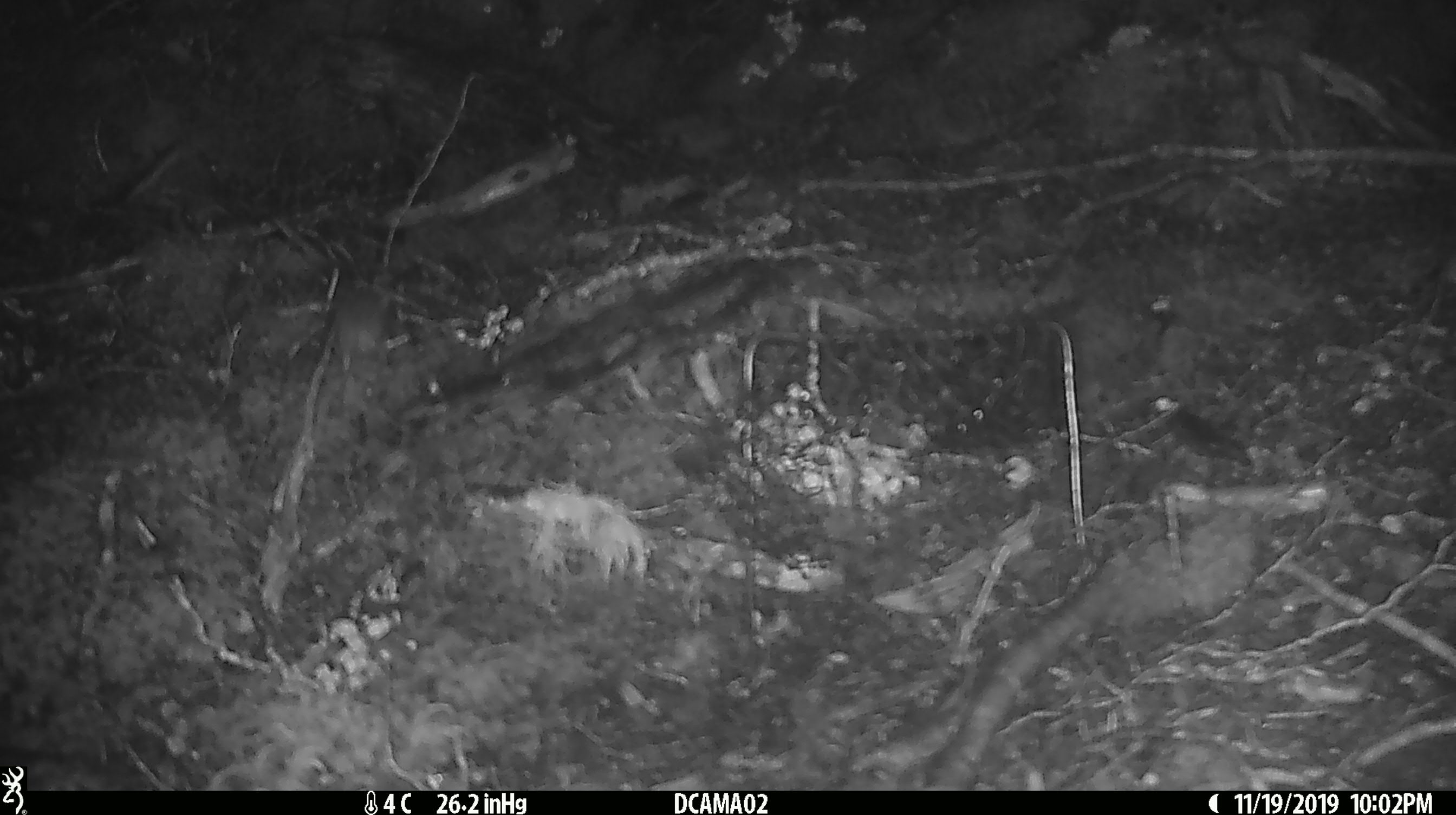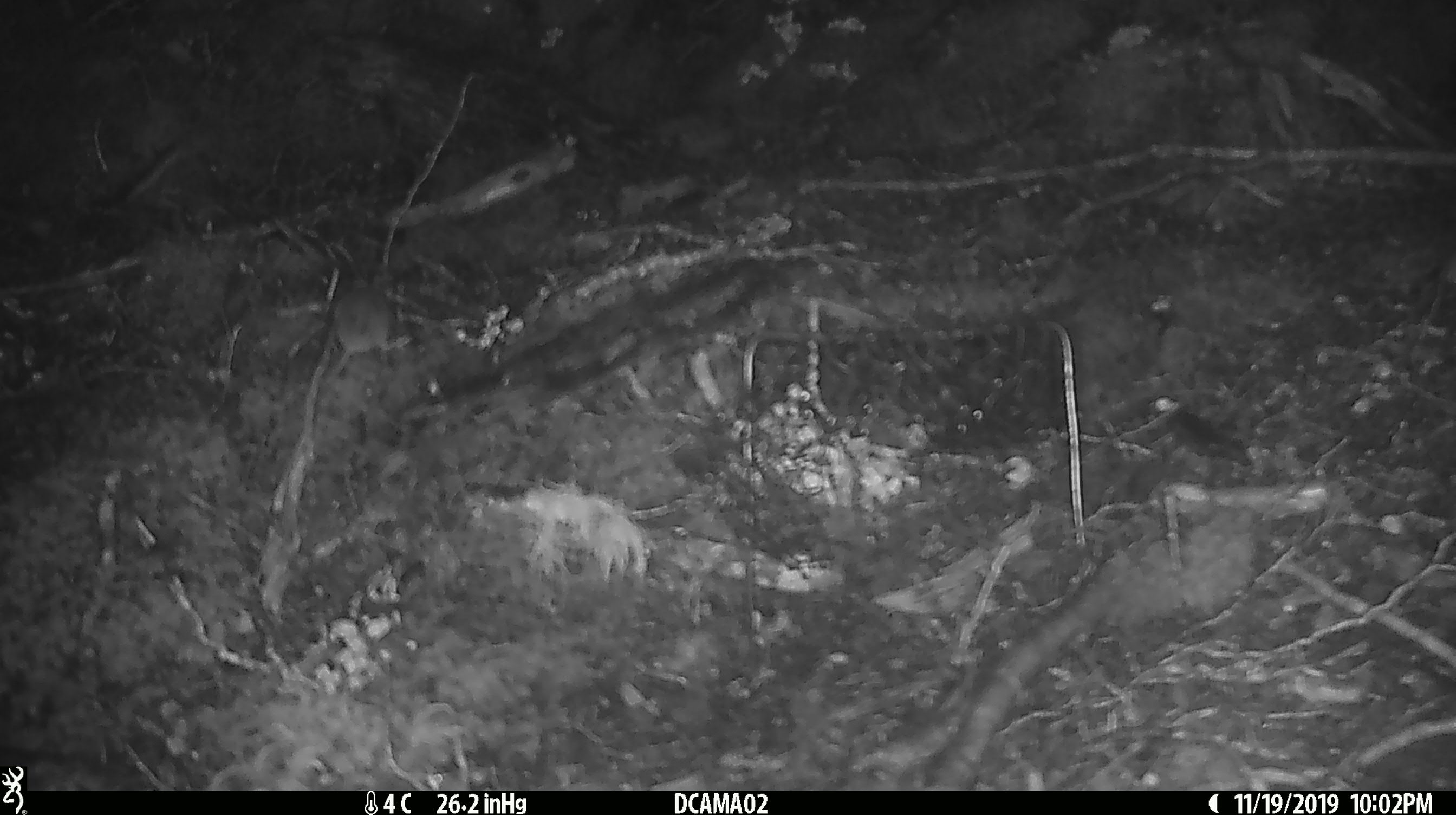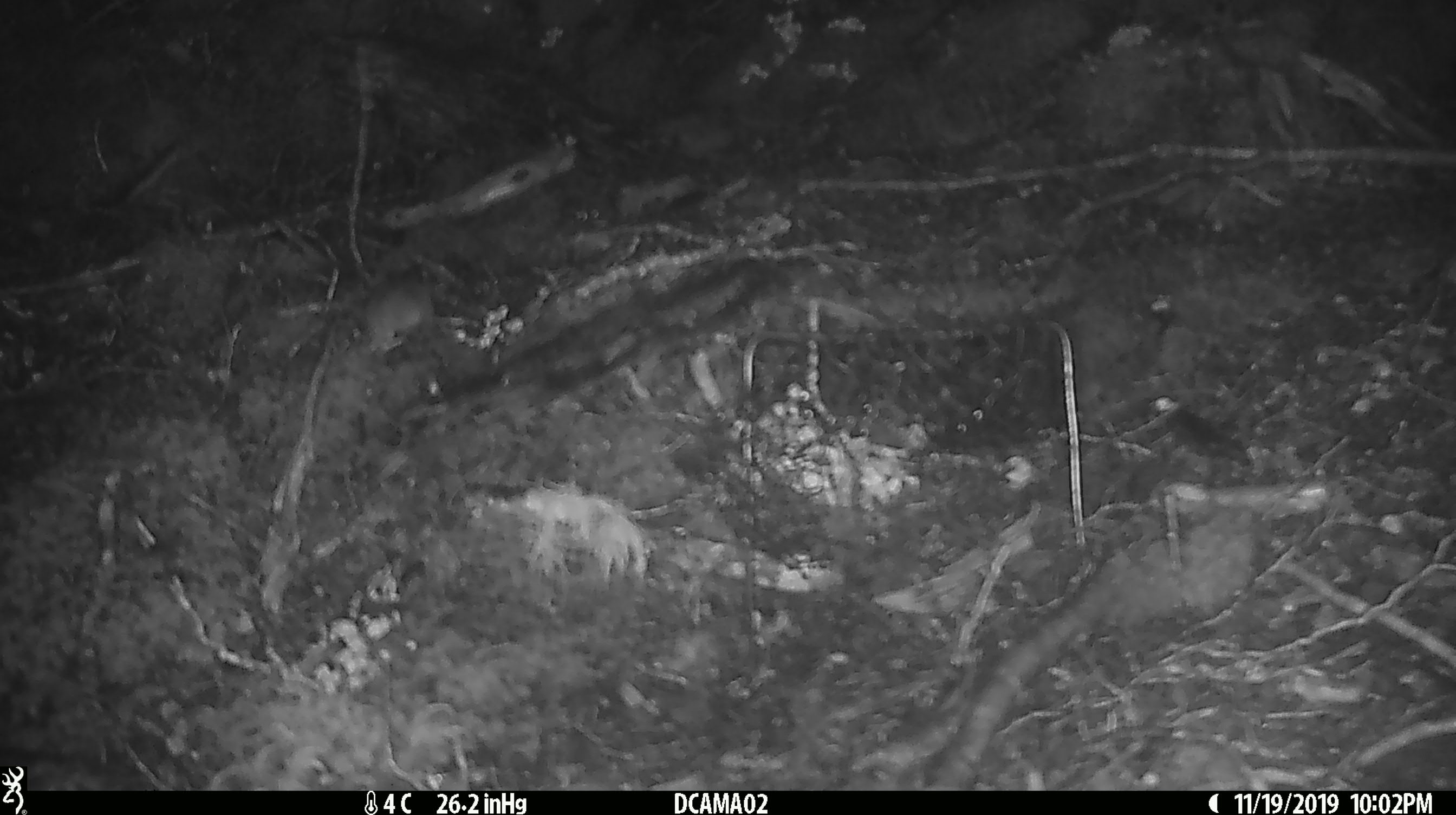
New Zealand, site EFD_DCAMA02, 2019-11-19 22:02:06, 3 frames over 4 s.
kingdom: Animalia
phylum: Chordata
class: Mammalia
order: Rodentia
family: Muridae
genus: Mus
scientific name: Mus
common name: mouse